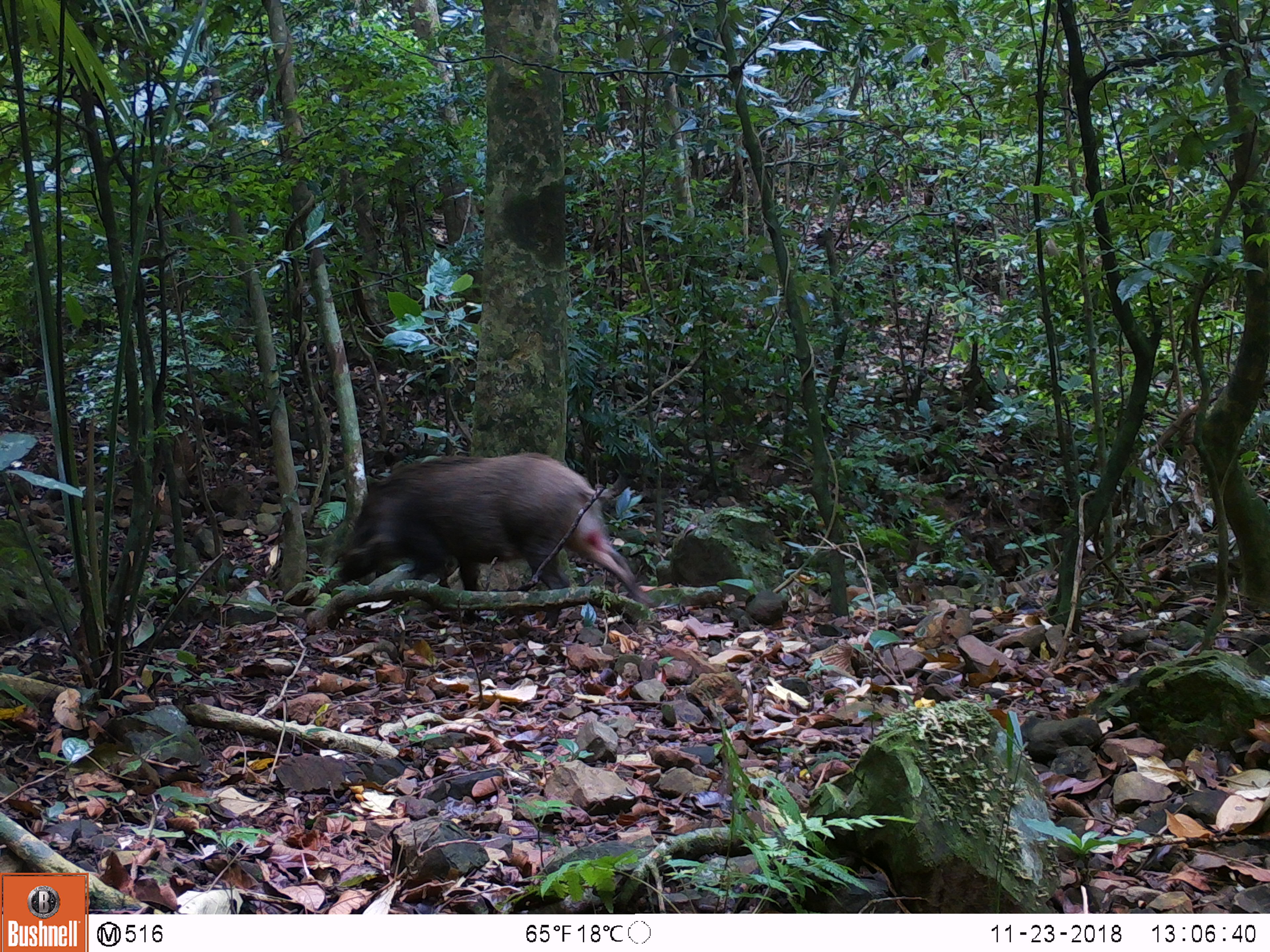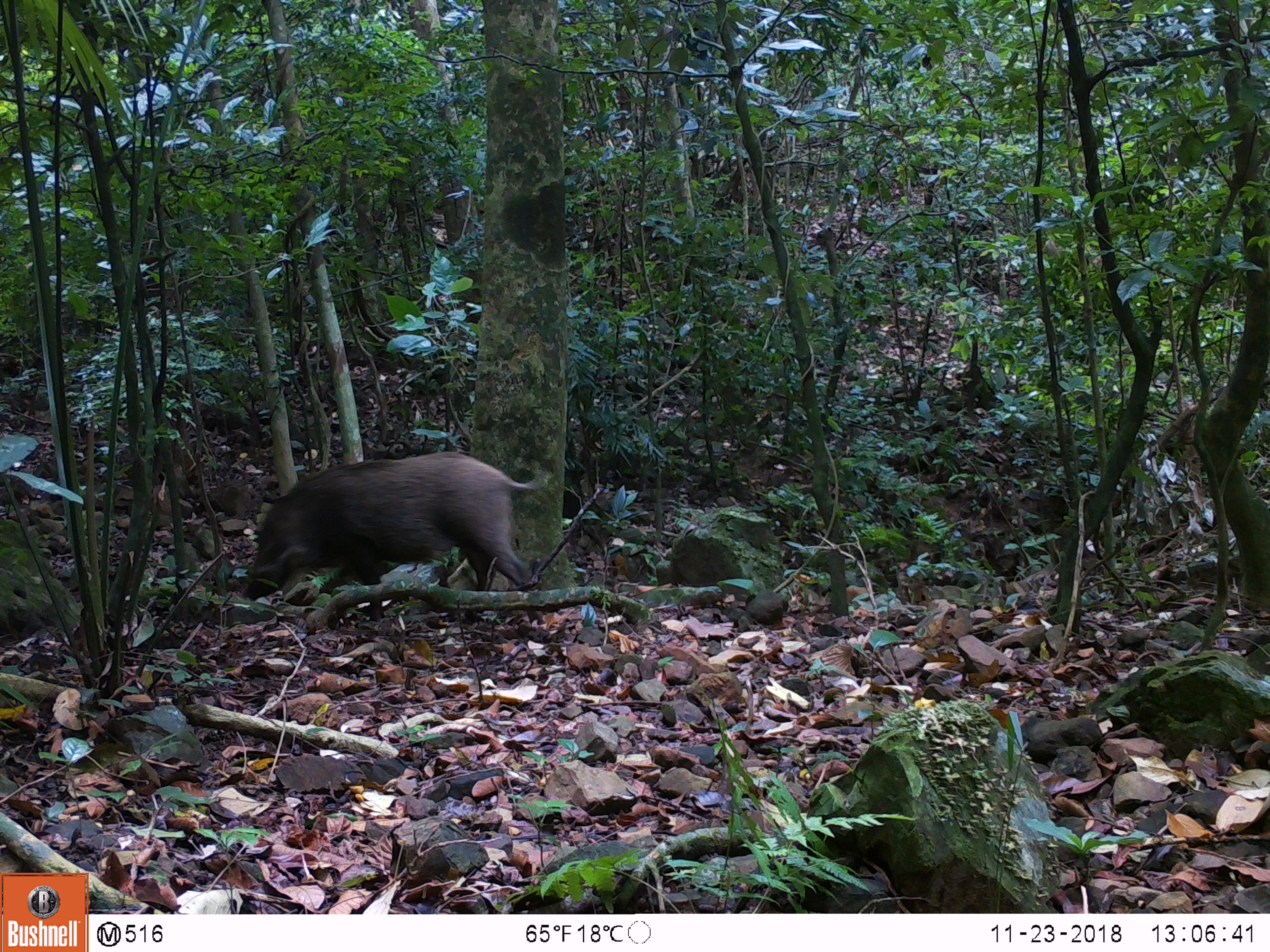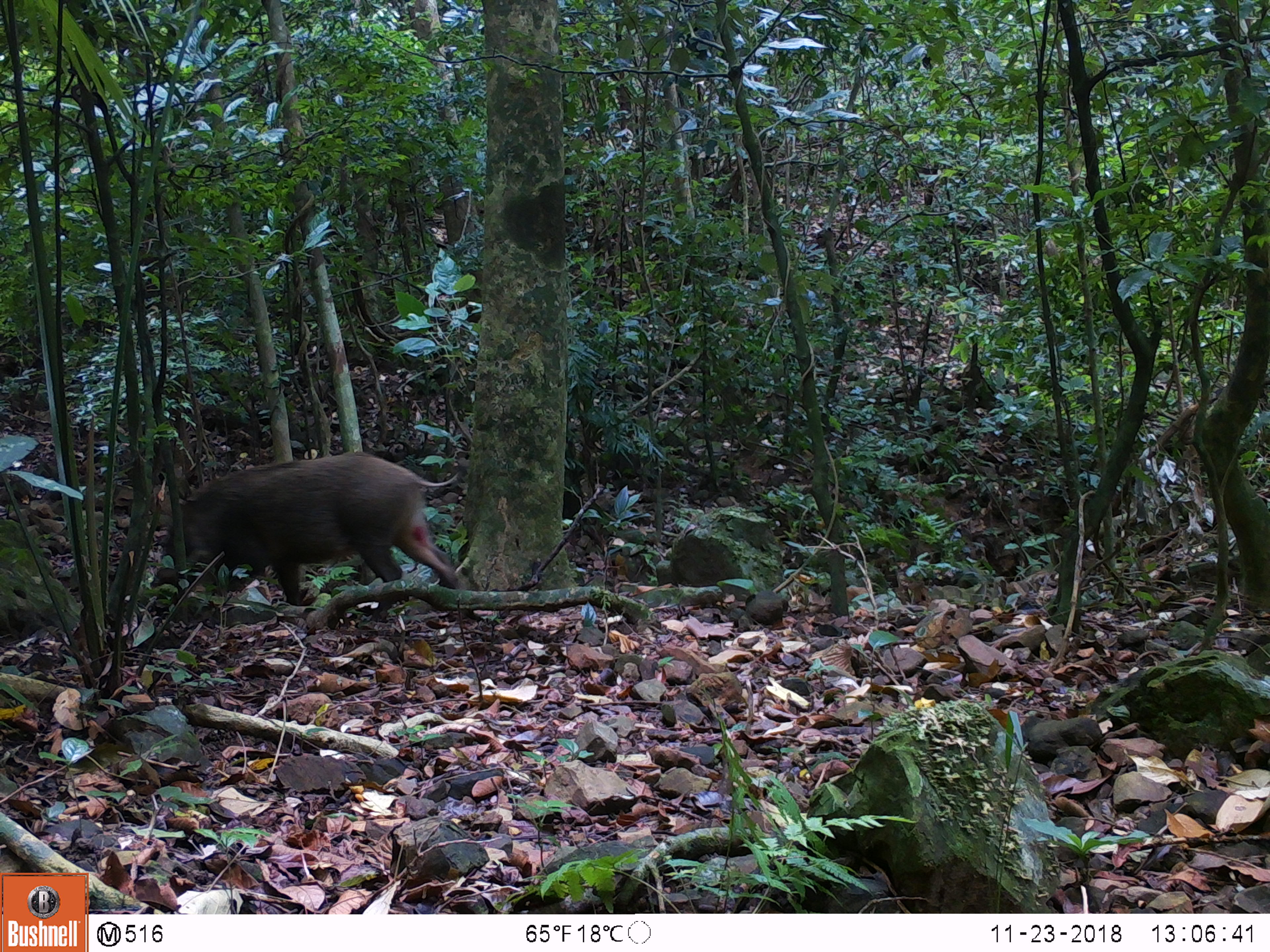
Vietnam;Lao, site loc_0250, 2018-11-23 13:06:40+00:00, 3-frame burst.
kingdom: Animalia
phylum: Chordata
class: Mammalia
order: Artiodactyla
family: Suidae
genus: Sus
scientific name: Sus scrofa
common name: eurasian wild pig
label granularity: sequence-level